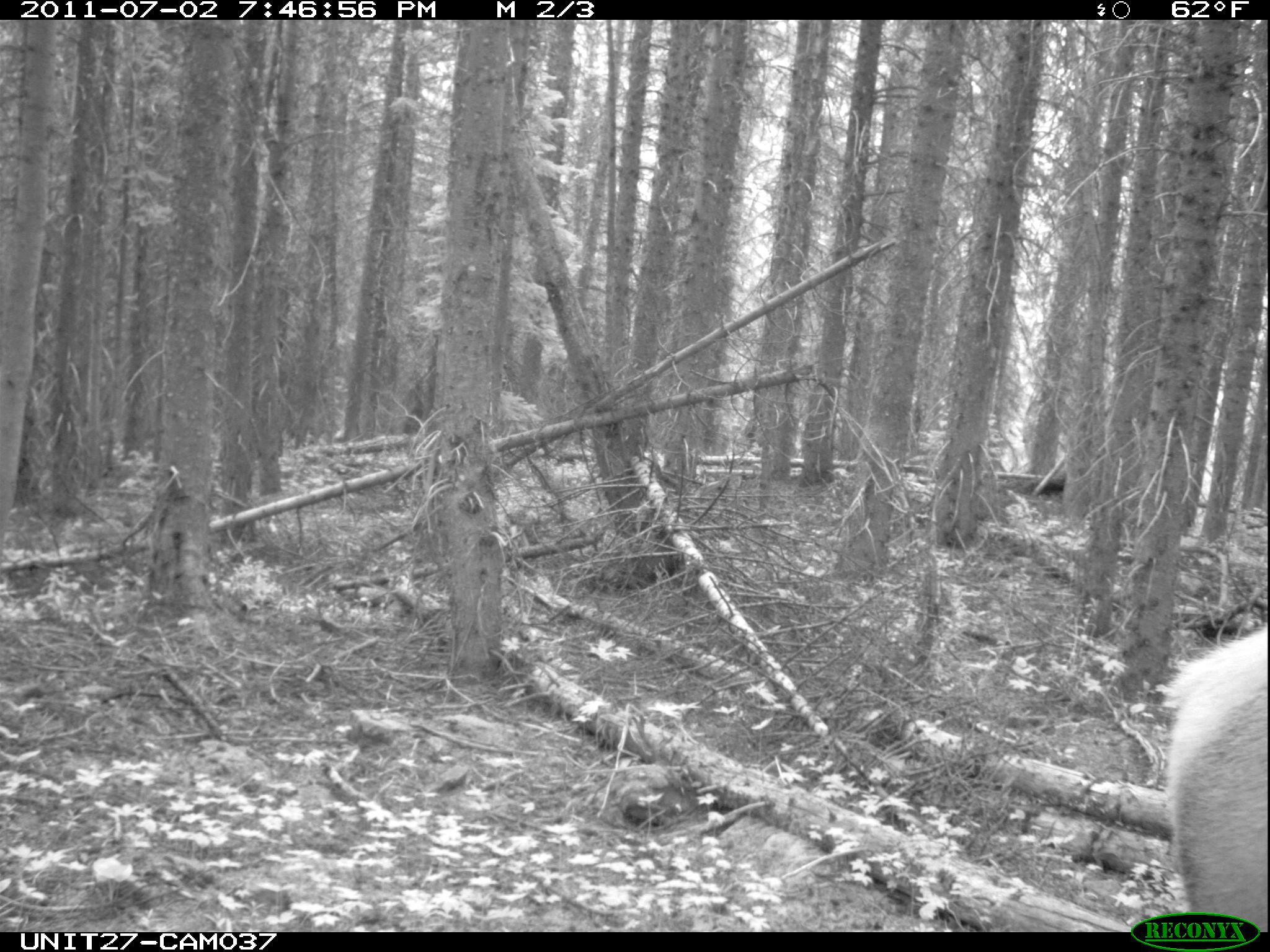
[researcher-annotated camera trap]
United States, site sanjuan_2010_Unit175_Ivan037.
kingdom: Animalia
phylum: Chordata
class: Mammalia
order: Artiodactyla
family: Cervidae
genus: Cervus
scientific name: Cervus elaphus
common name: red deer